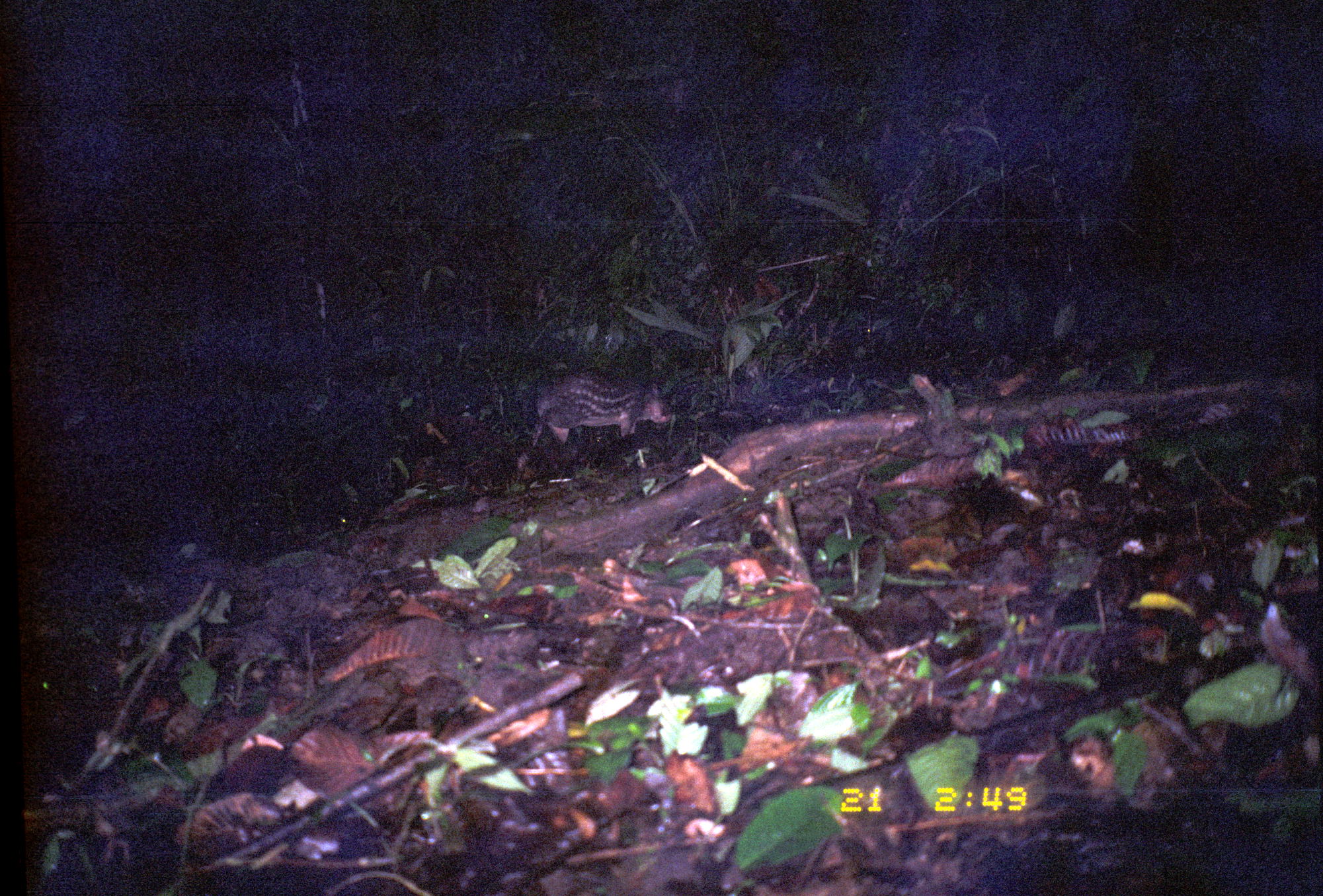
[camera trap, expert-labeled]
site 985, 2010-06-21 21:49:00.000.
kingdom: Animalia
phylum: Chordata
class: Mammalia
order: Rodentia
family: Cuniculidae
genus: Cuniculus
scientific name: Cuniculus paca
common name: spotted paca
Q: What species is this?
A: Cuniculus paca (spotted paca).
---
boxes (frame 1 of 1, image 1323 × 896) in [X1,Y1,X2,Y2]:
cuniculus paca: [520,366,675,446]